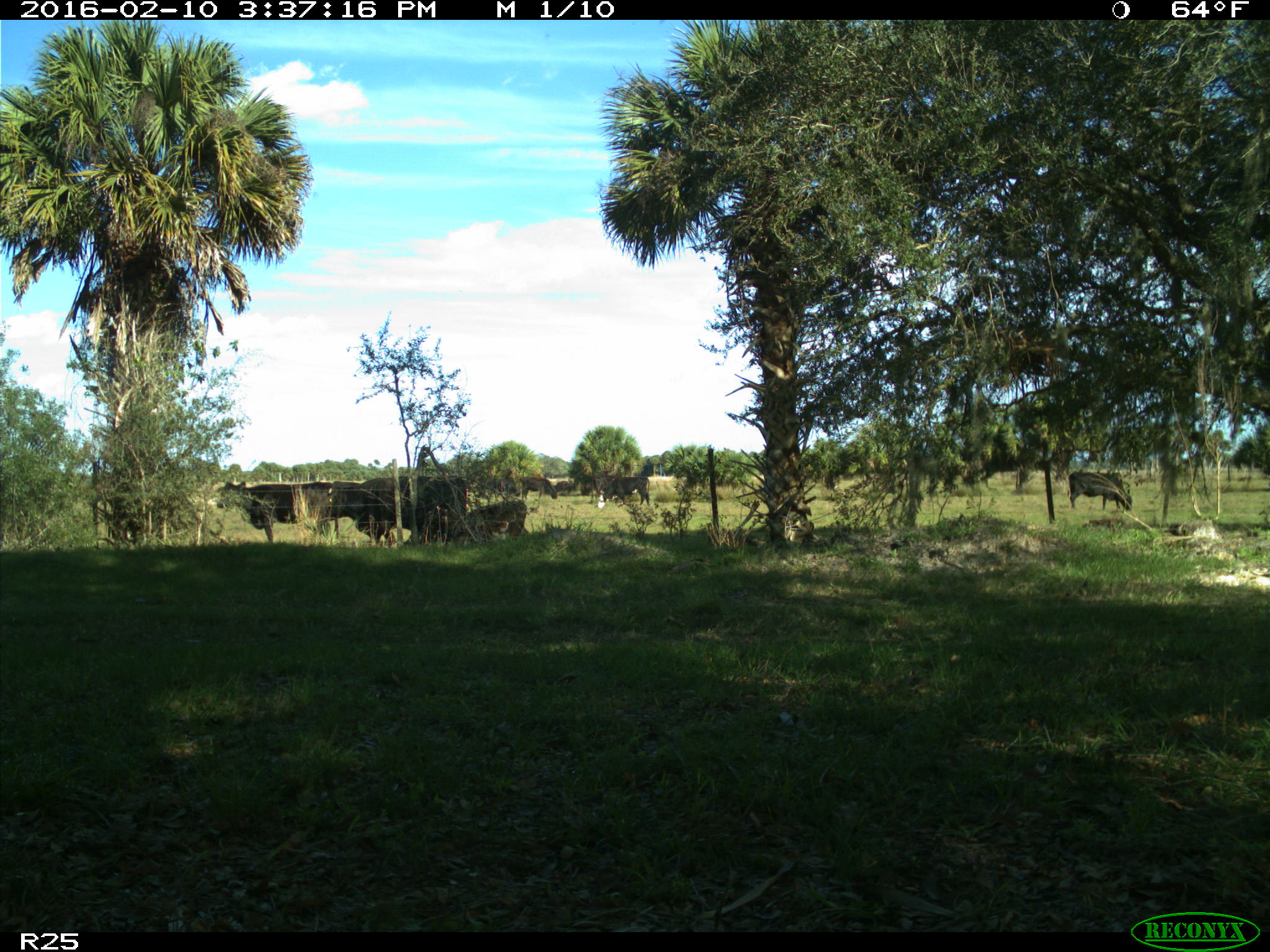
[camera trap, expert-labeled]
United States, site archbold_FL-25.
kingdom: Animalia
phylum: Chordata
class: Mammalia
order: Artiodactyla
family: Bovidae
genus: Bos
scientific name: Bos taurus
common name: domestic cow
Bos taurus (domestic cow).